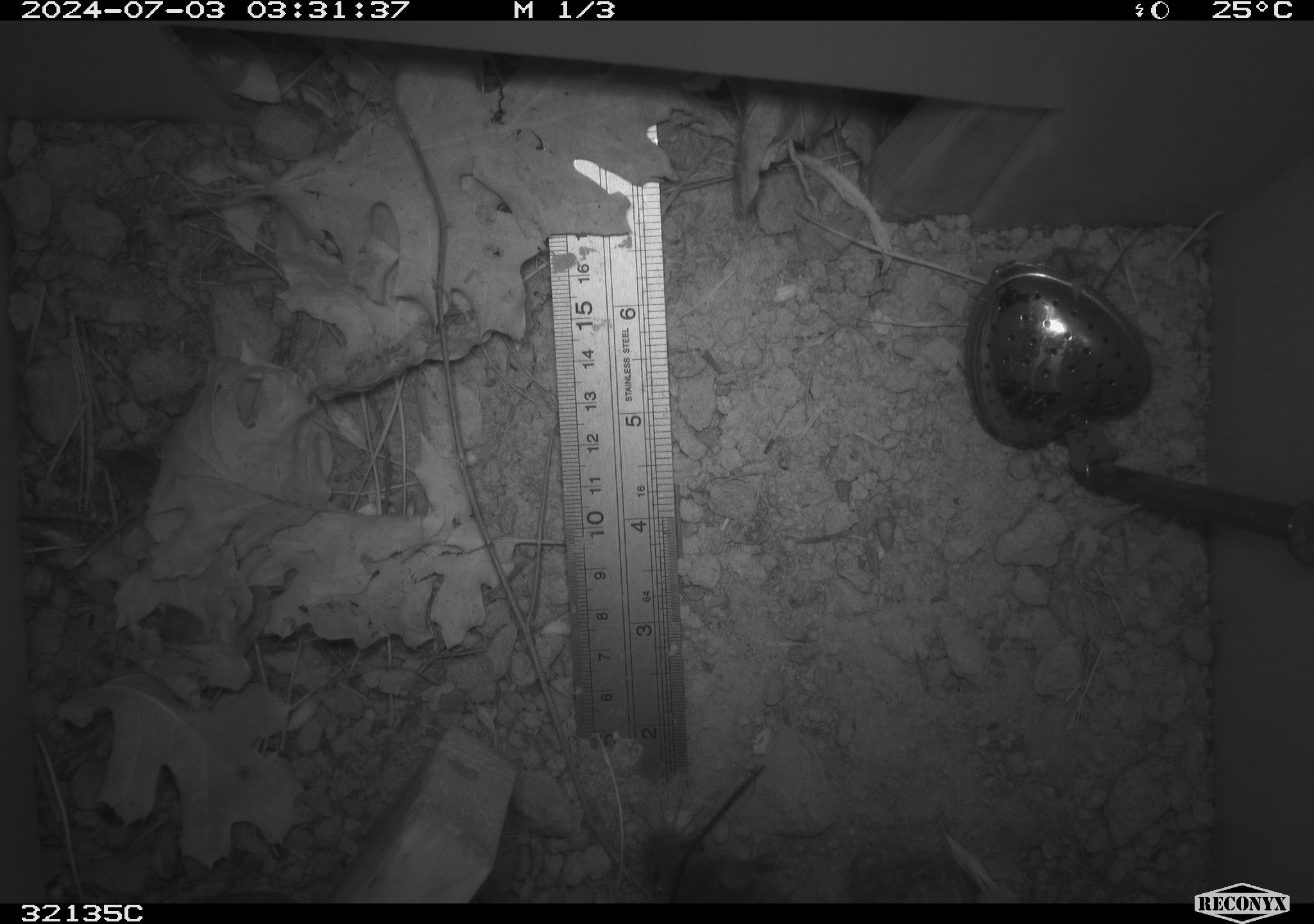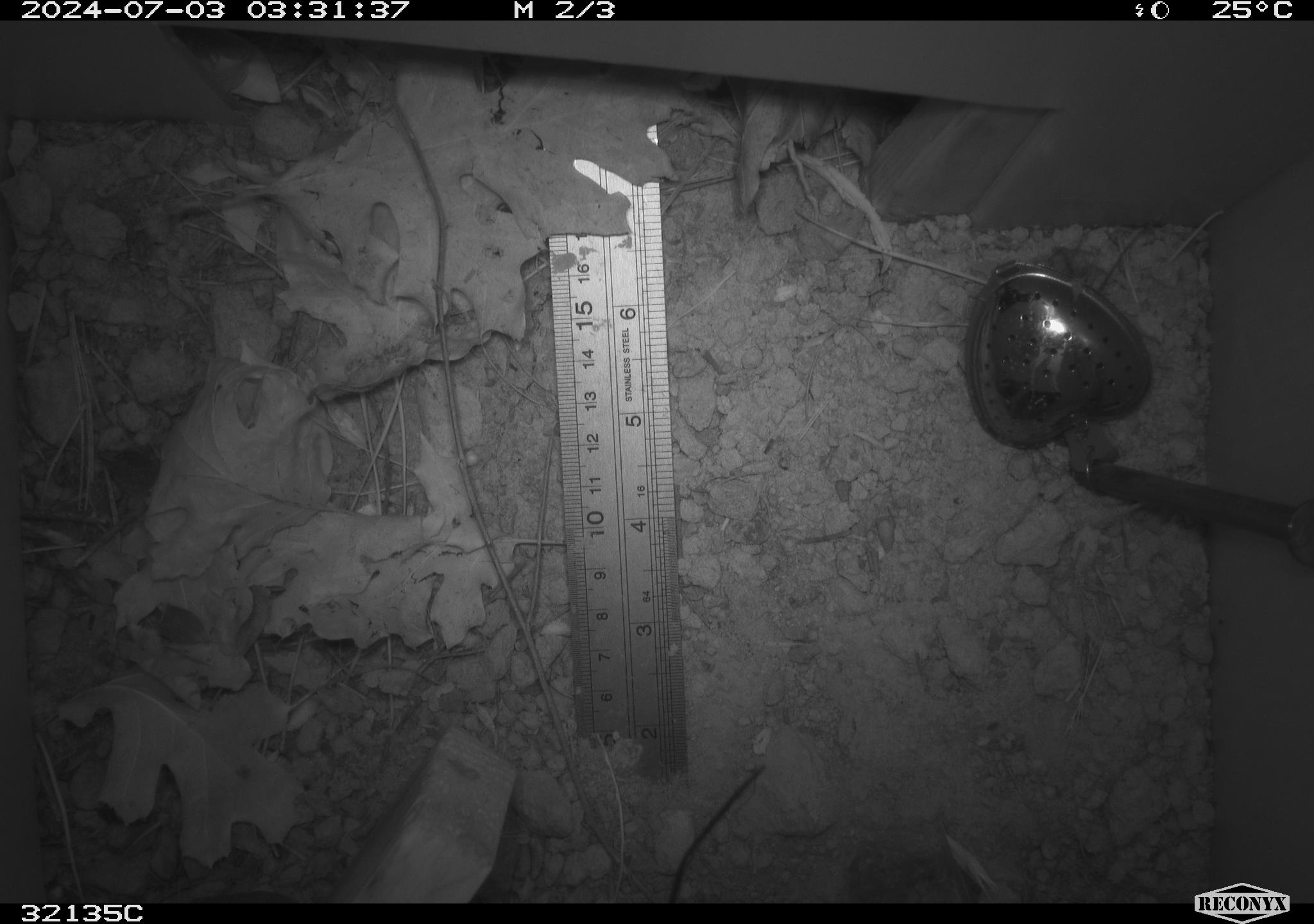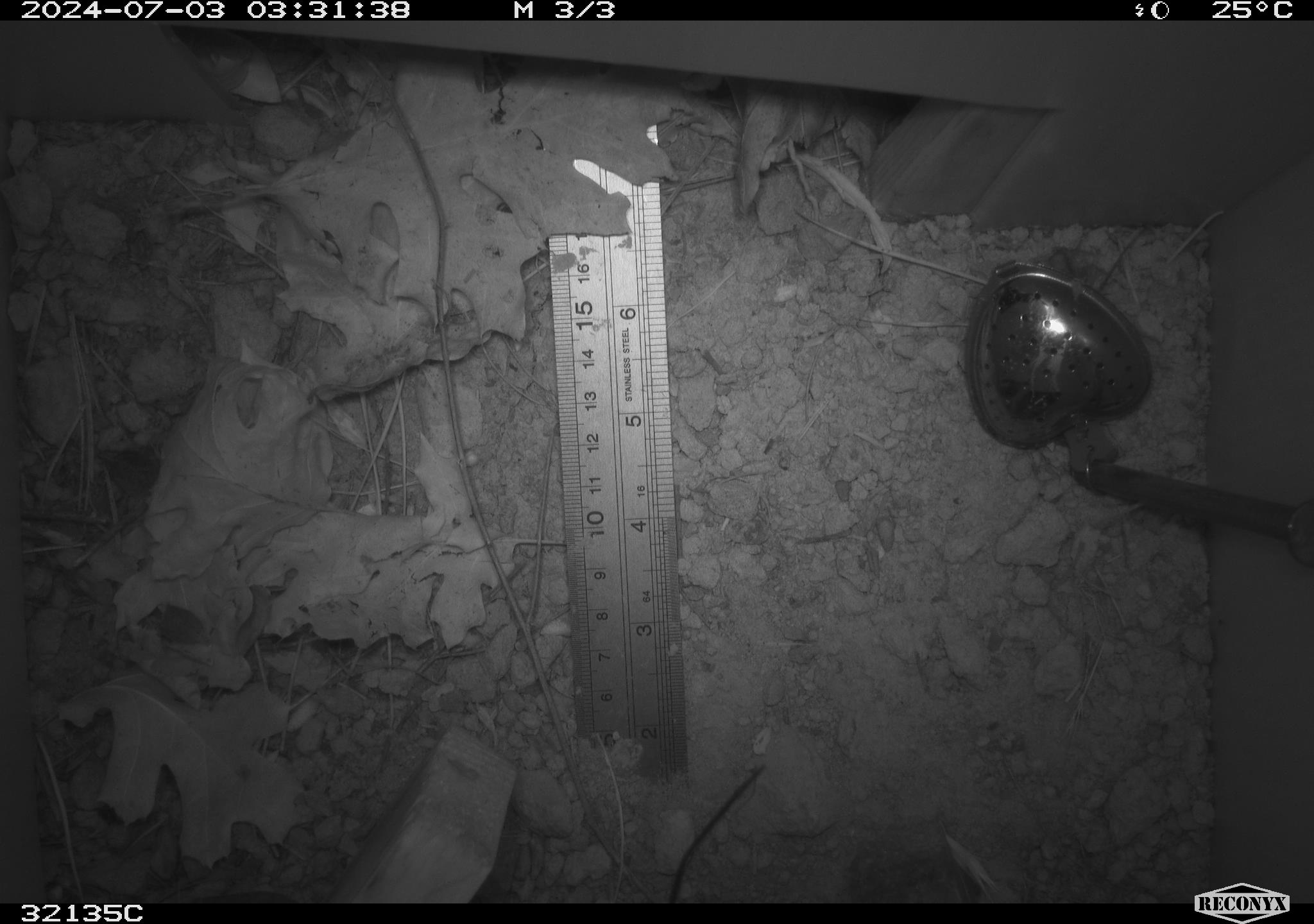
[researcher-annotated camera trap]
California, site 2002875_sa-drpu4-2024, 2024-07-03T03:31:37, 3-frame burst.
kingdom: Animalia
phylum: Chordata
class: Mammalia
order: Rodentia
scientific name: Rodentia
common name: rodent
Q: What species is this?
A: Rodent (Rodentia).